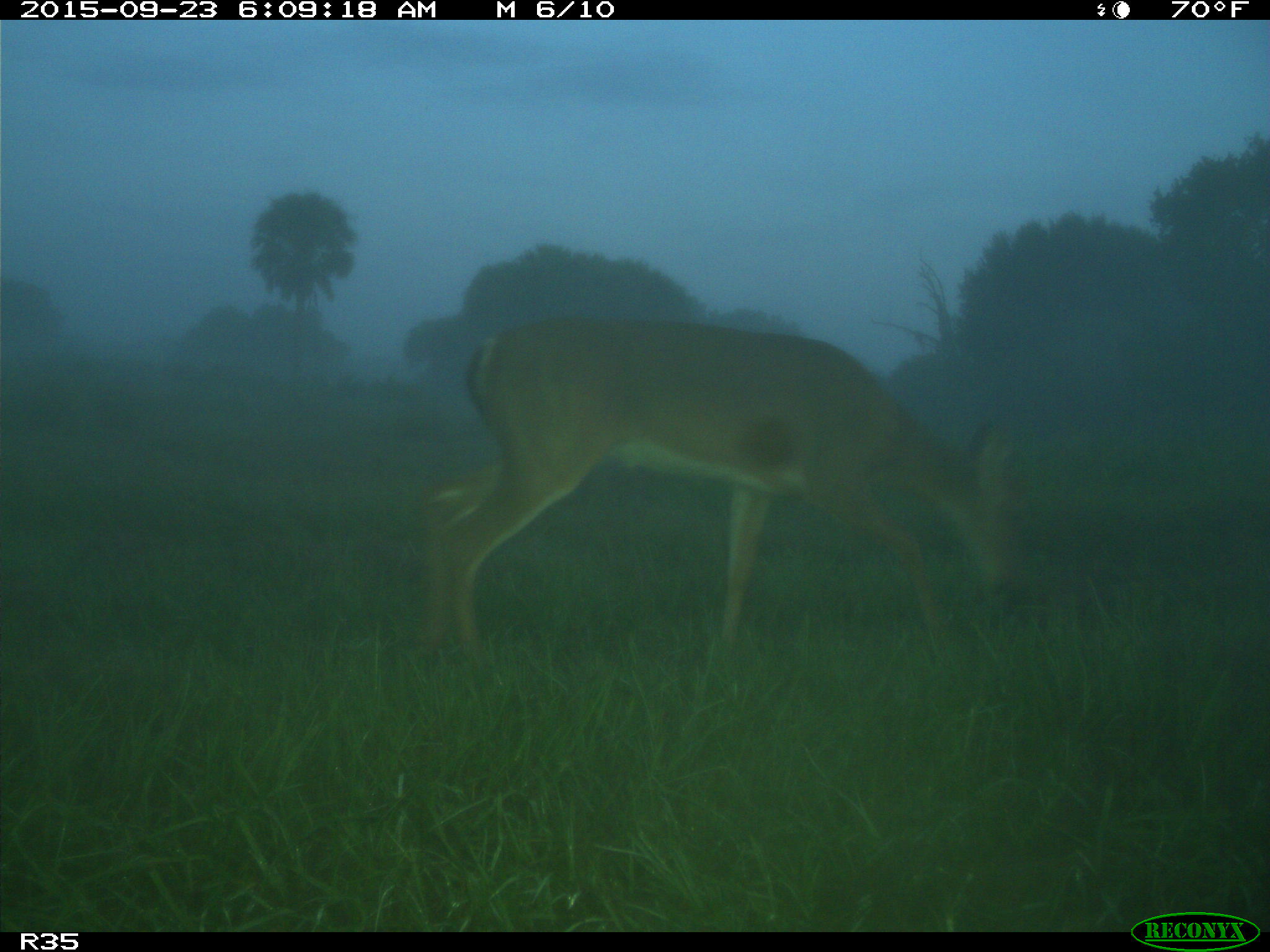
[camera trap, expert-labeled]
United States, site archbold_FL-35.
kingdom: Animalia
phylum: Chordata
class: Mammalia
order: Artiodactyla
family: Cervidae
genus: Odocoileus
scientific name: Odocoileus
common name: deer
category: unidentified deer